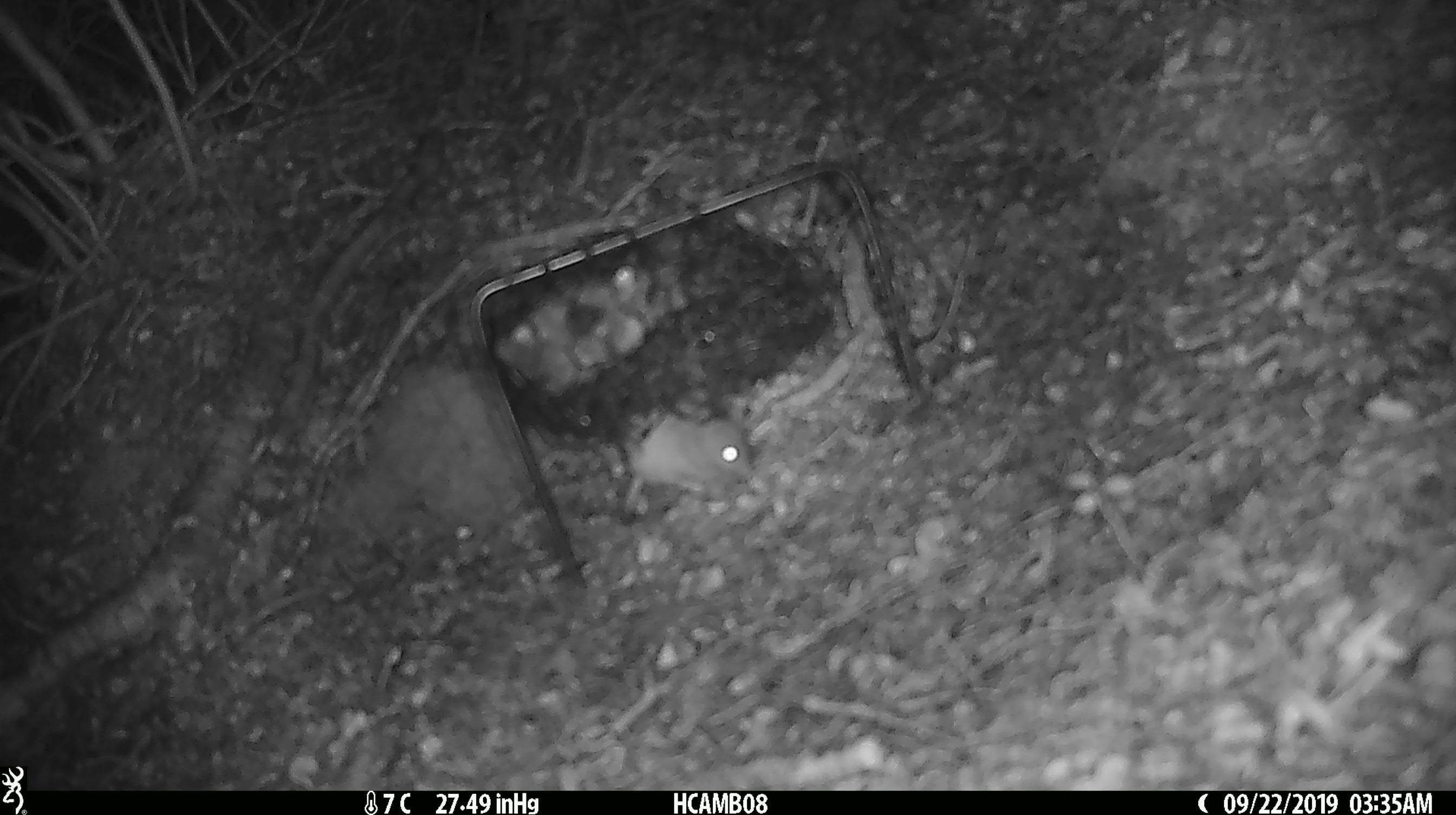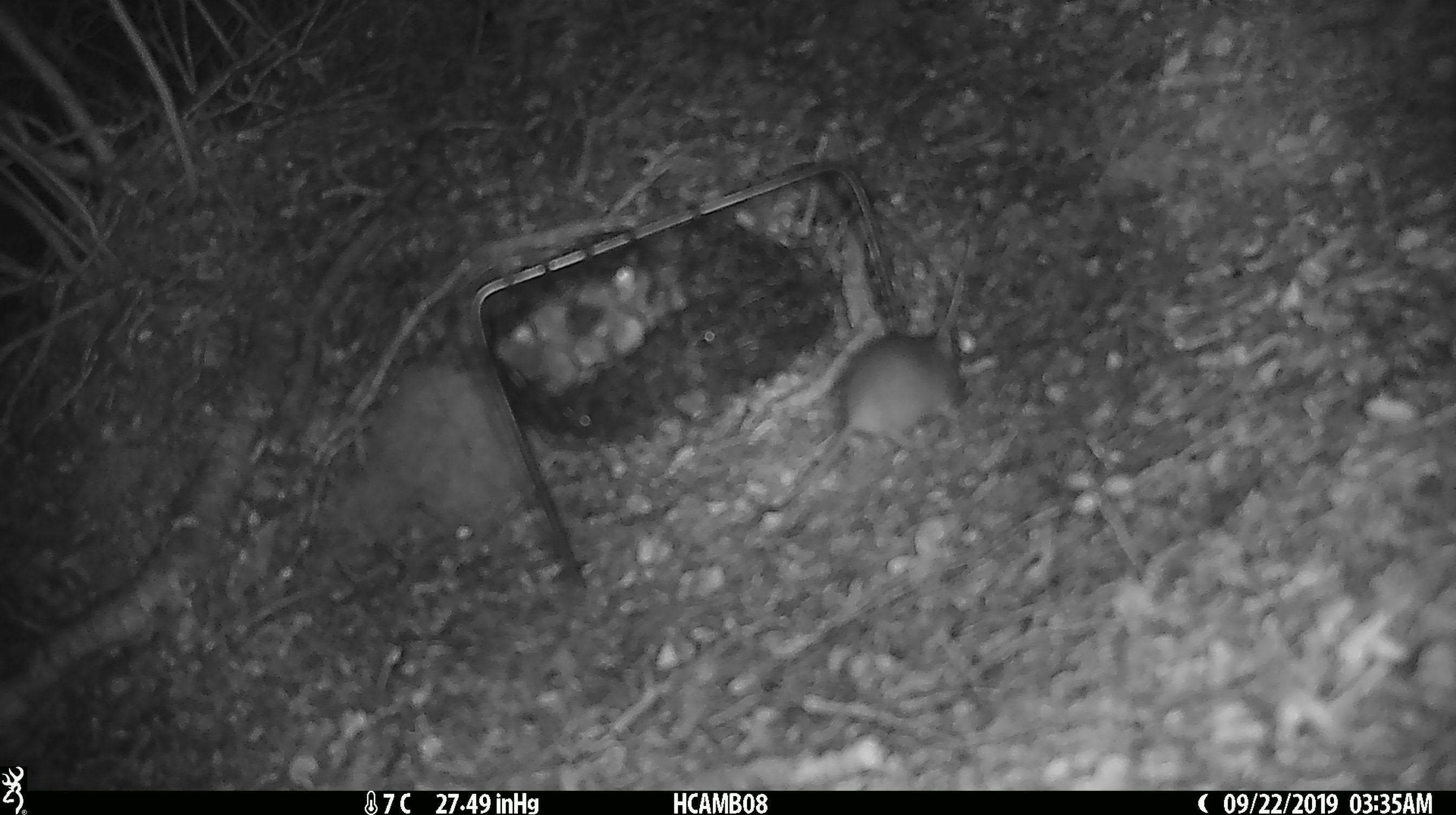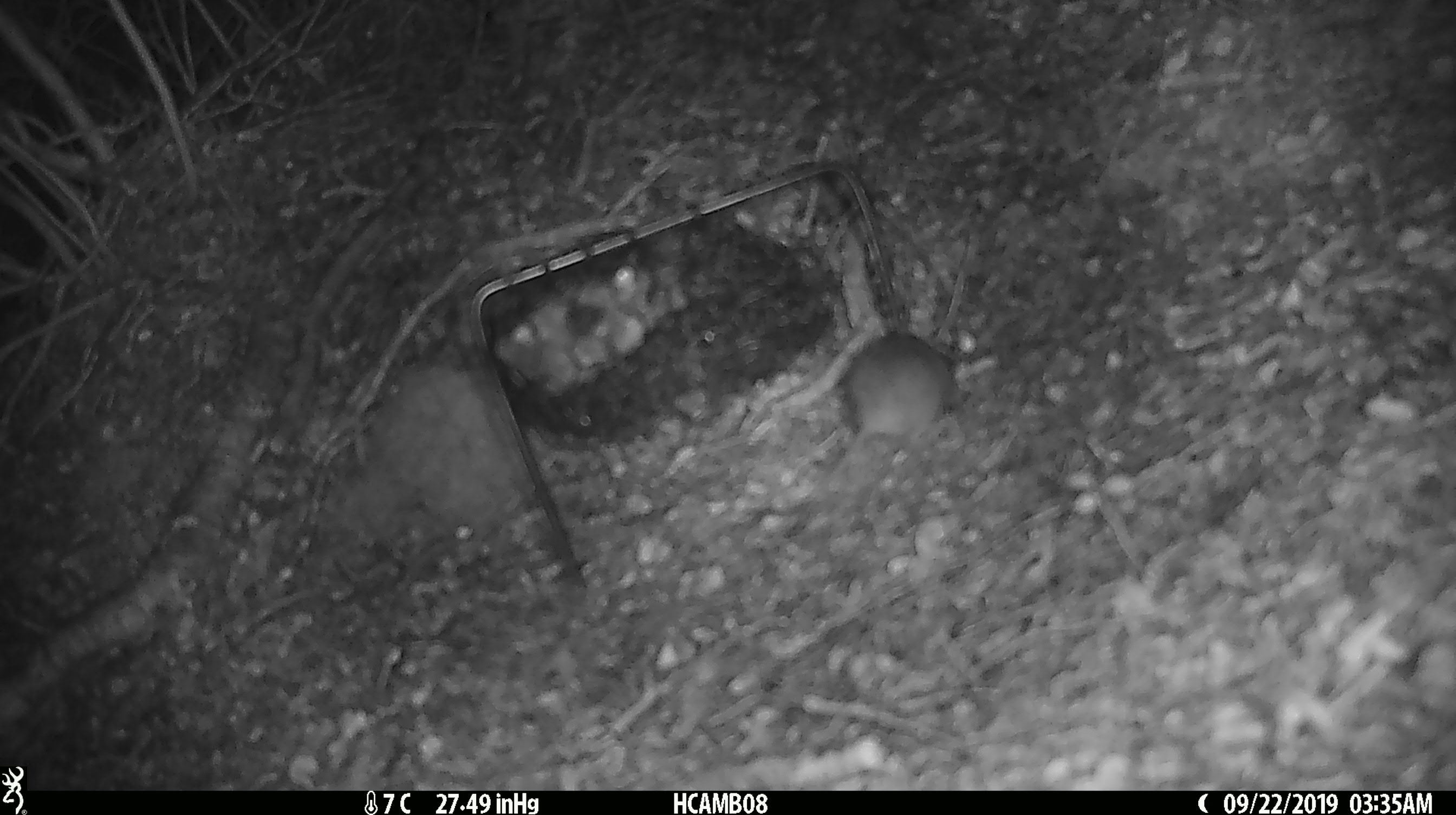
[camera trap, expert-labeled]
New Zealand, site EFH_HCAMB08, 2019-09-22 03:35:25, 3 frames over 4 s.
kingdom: Animalia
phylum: Chordata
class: Mammalia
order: Rodentia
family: Muridae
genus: Mus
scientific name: Mus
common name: mouse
Mouse (Mus).